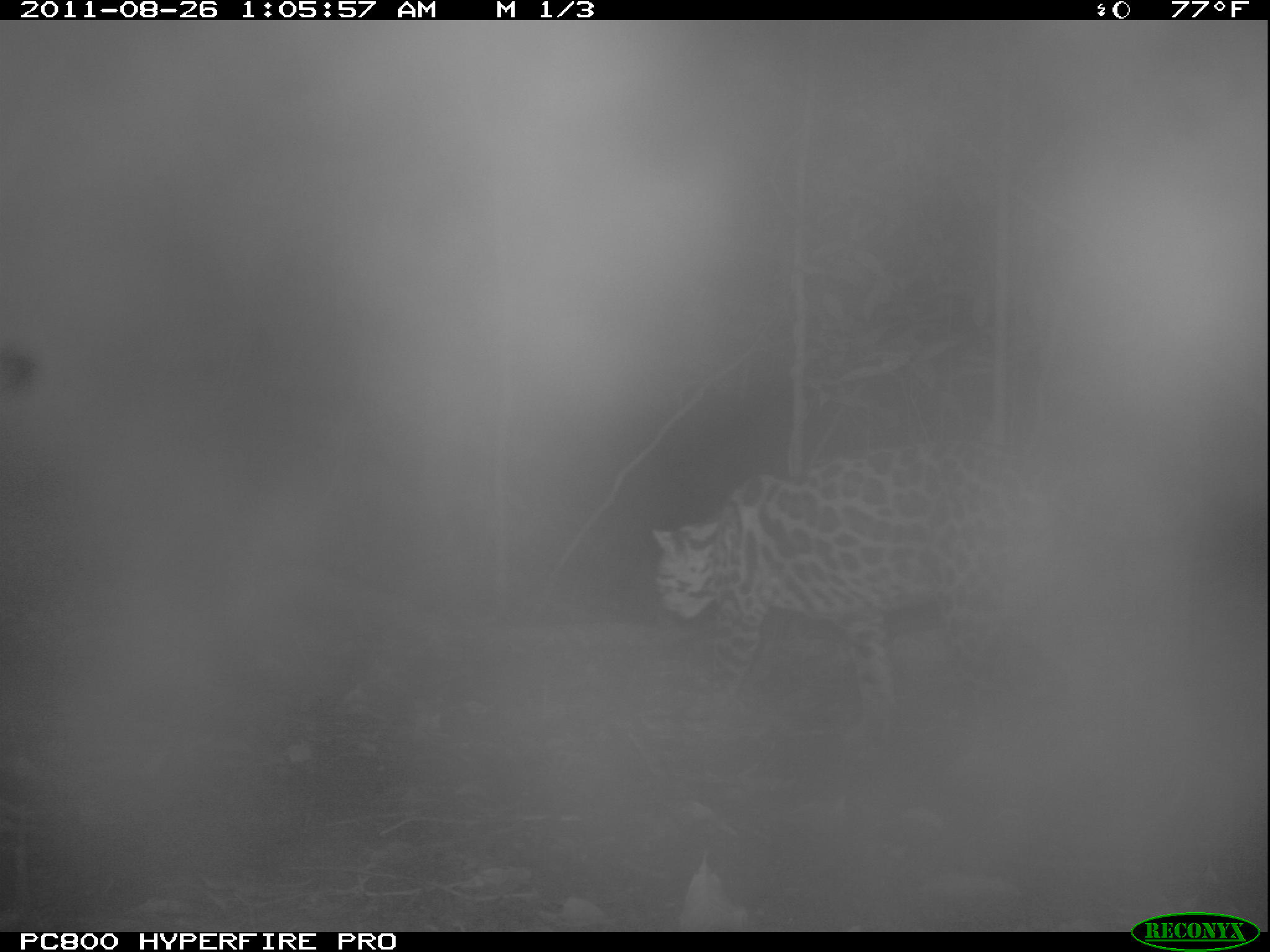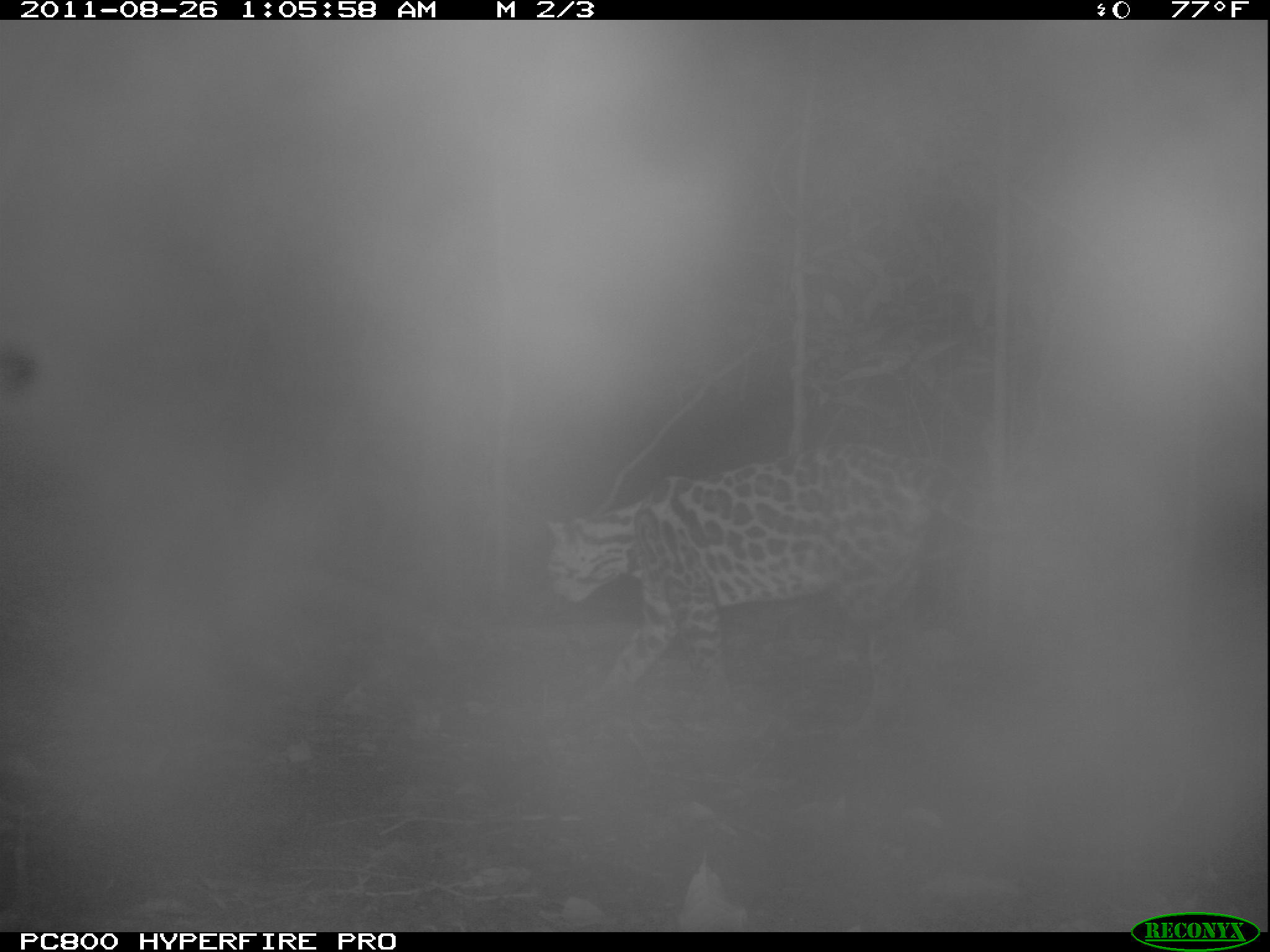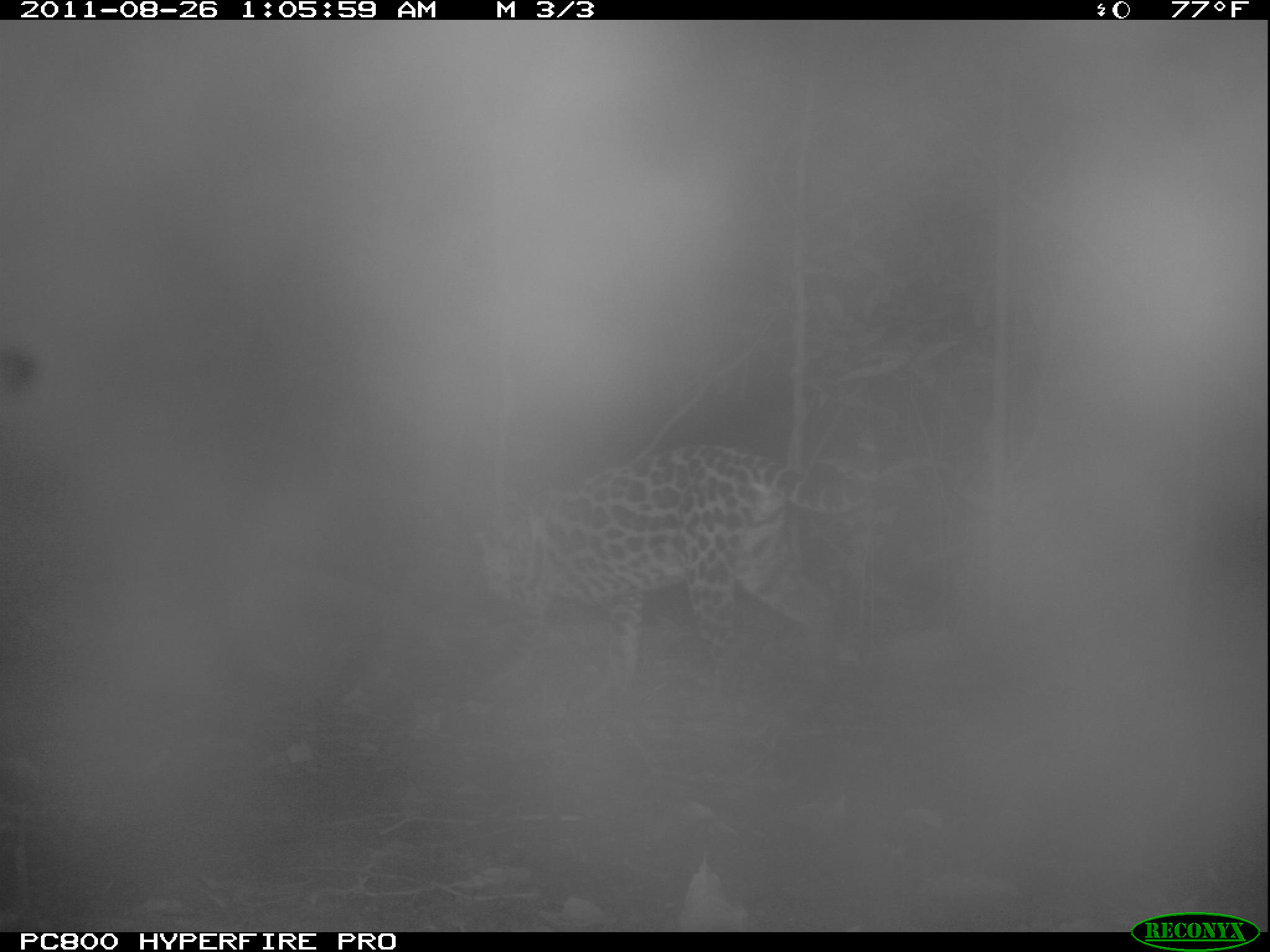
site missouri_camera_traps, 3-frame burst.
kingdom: Animalia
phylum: Chordata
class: Mammalia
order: Carnivora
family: Felidae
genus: Leopardus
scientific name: Leopardus pardalis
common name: ocelot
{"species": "ocelot (Leopardus pardalis)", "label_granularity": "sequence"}